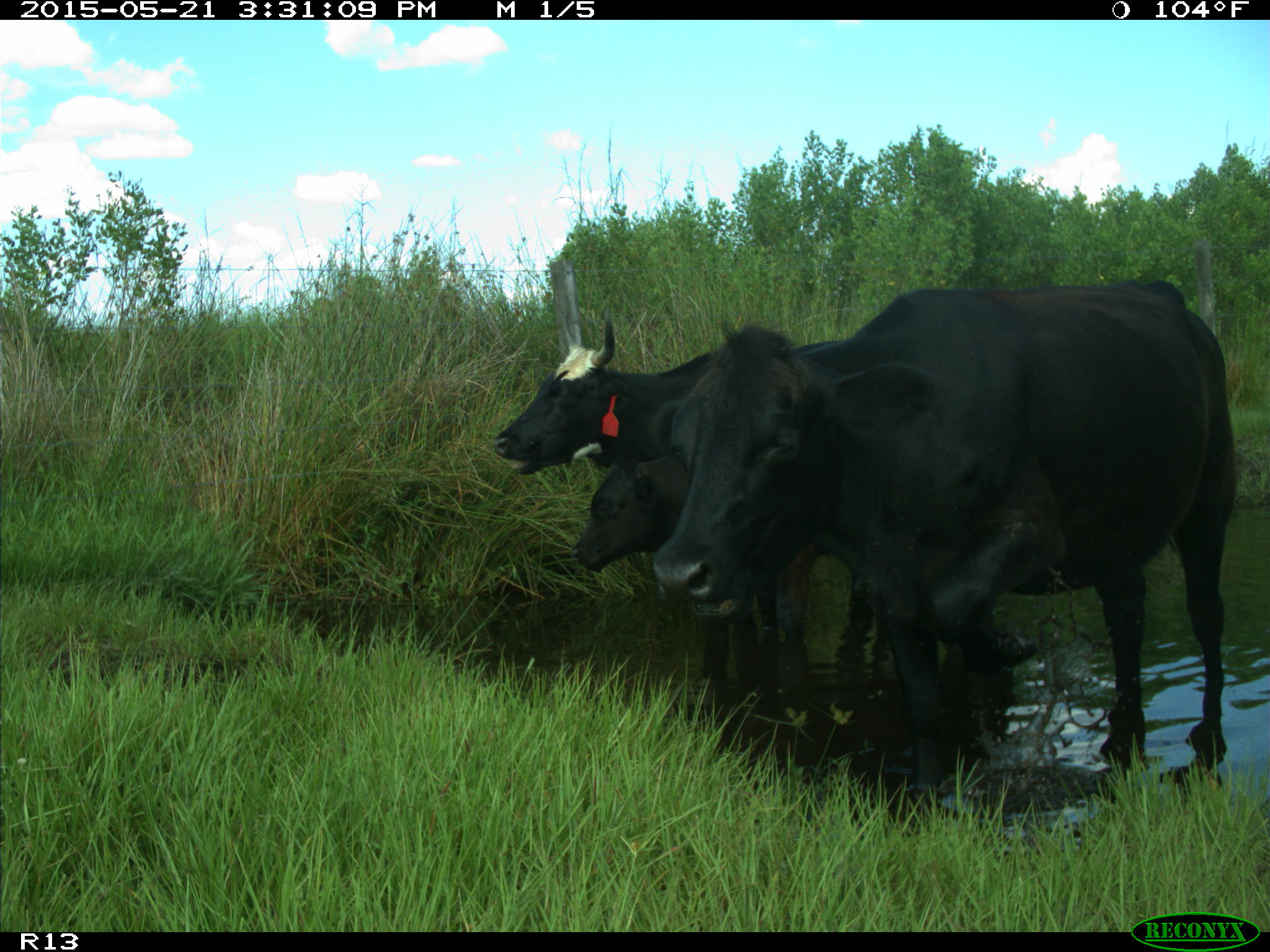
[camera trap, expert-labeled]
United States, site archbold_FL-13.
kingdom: Animalia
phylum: Chordata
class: Mammalia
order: Artiodactyla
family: Bovidae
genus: Bos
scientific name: Bos taurus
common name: domestic cow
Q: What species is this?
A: Bos taurus (domestic cow).